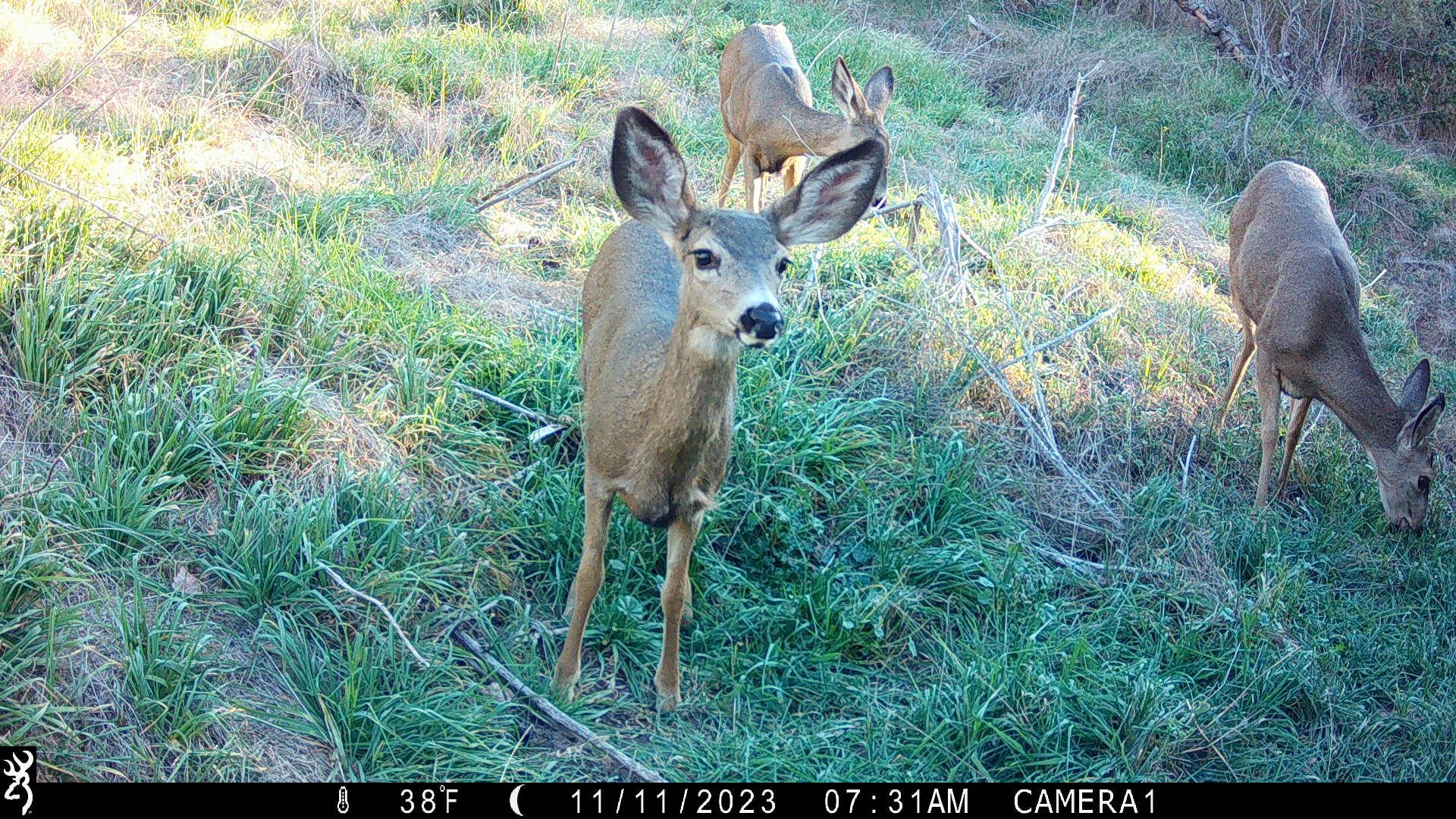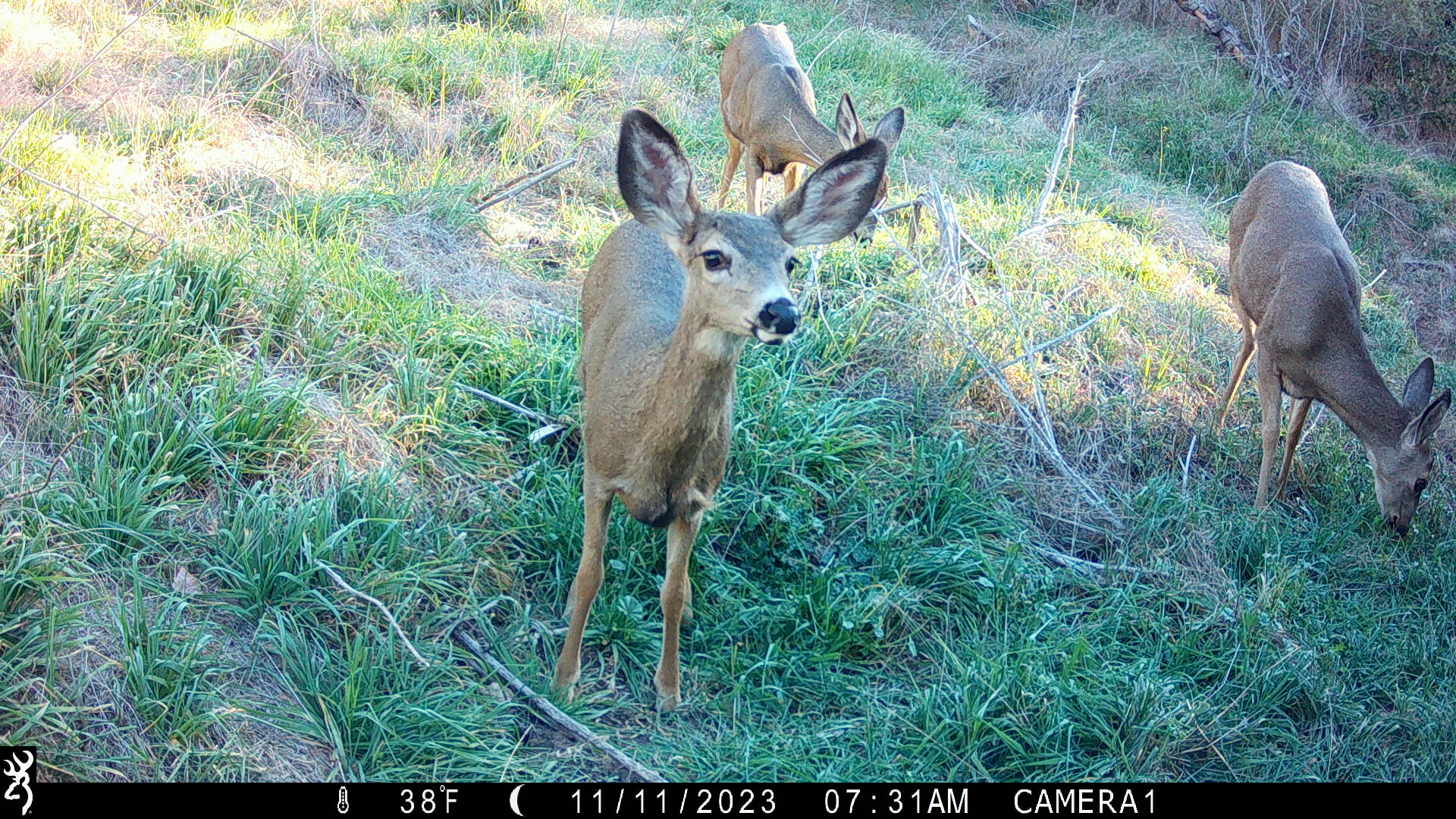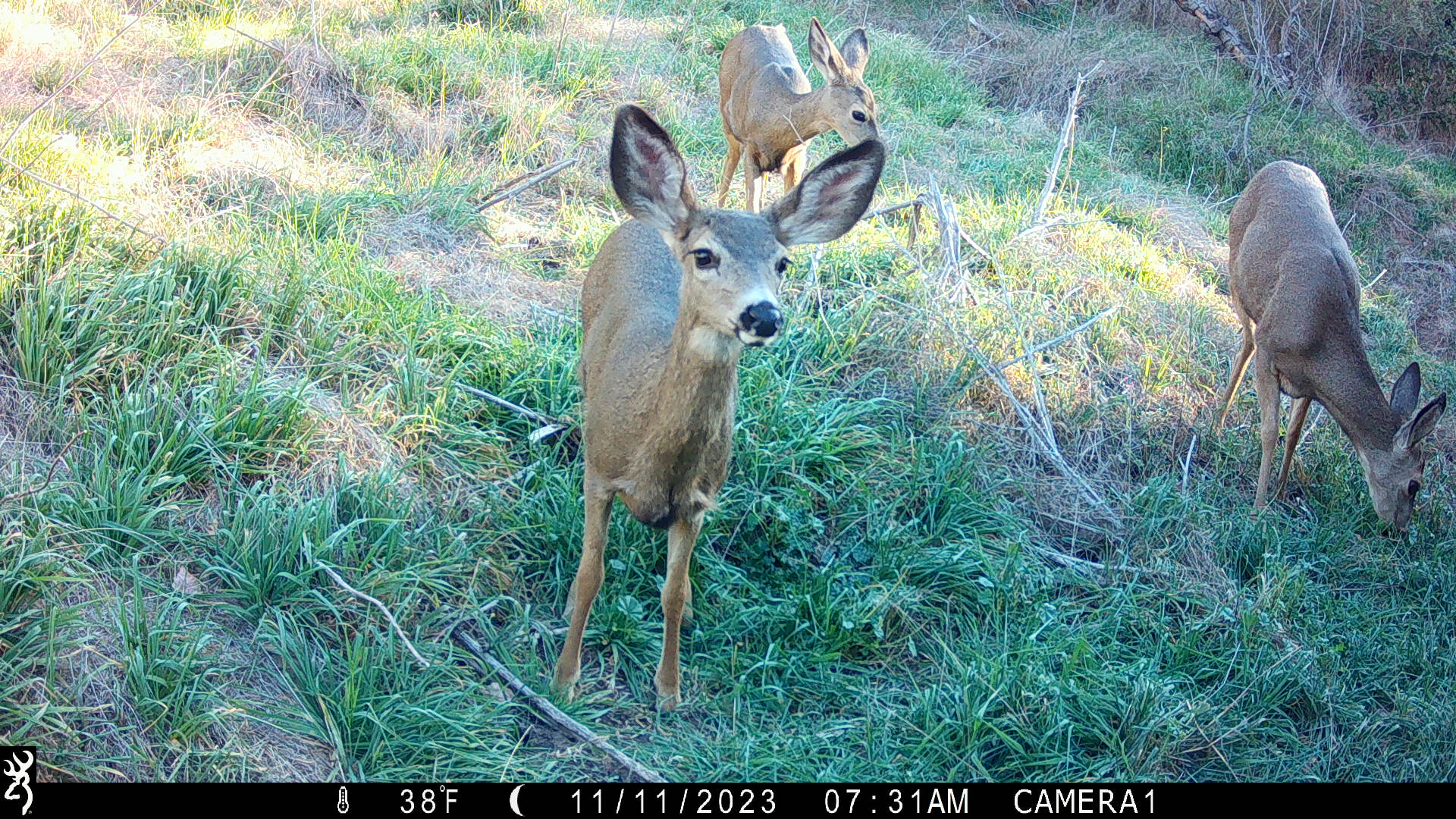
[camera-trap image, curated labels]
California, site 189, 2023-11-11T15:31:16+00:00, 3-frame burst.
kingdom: Animalia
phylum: Chordata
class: Mammalia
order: Artiodactyla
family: Cervidae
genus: Odocoileus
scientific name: Odocoileus hemionus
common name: mule deer